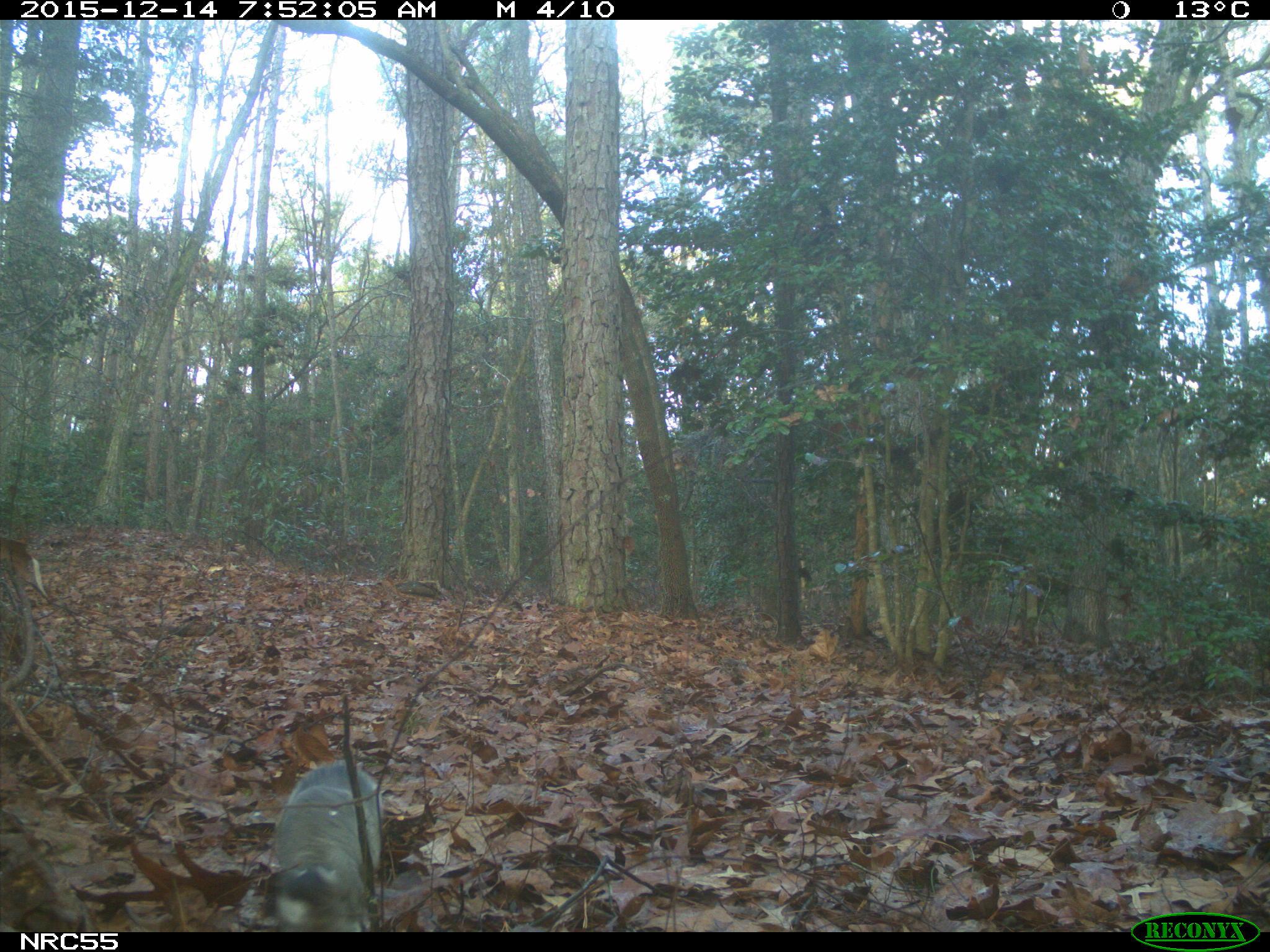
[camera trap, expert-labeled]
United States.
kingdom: Animalia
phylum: Chordata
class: Mammalia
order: Rodentia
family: Sciuridae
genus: Sciurus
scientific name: Sciurus niger cinereus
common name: eastern fox squirrel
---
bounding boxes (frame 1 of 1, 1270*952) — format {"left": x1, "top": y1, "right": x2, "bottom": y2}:
Eastern Fox Squirrel: {"left": 257, "top": 753, "right": 391, "bottom": 935}